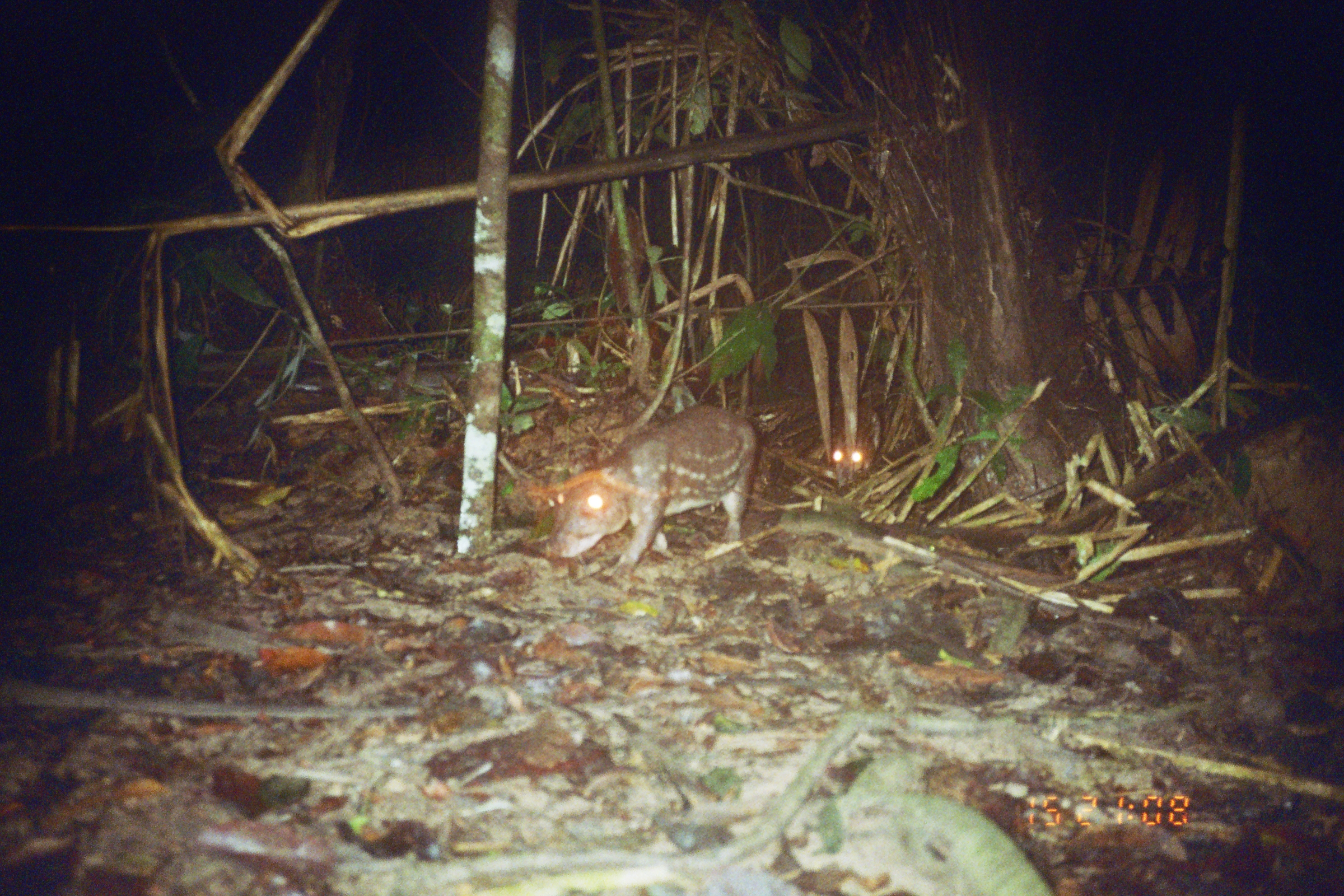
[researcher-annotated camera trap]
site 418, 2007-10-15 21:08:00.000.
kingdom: Animalia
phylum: Chordata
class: Mammalia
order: Rodentia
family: Cuniculidae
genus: Cuniculus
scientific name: Cuniculus paca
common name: spotted paca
Cuniculus paca (spotted paca).